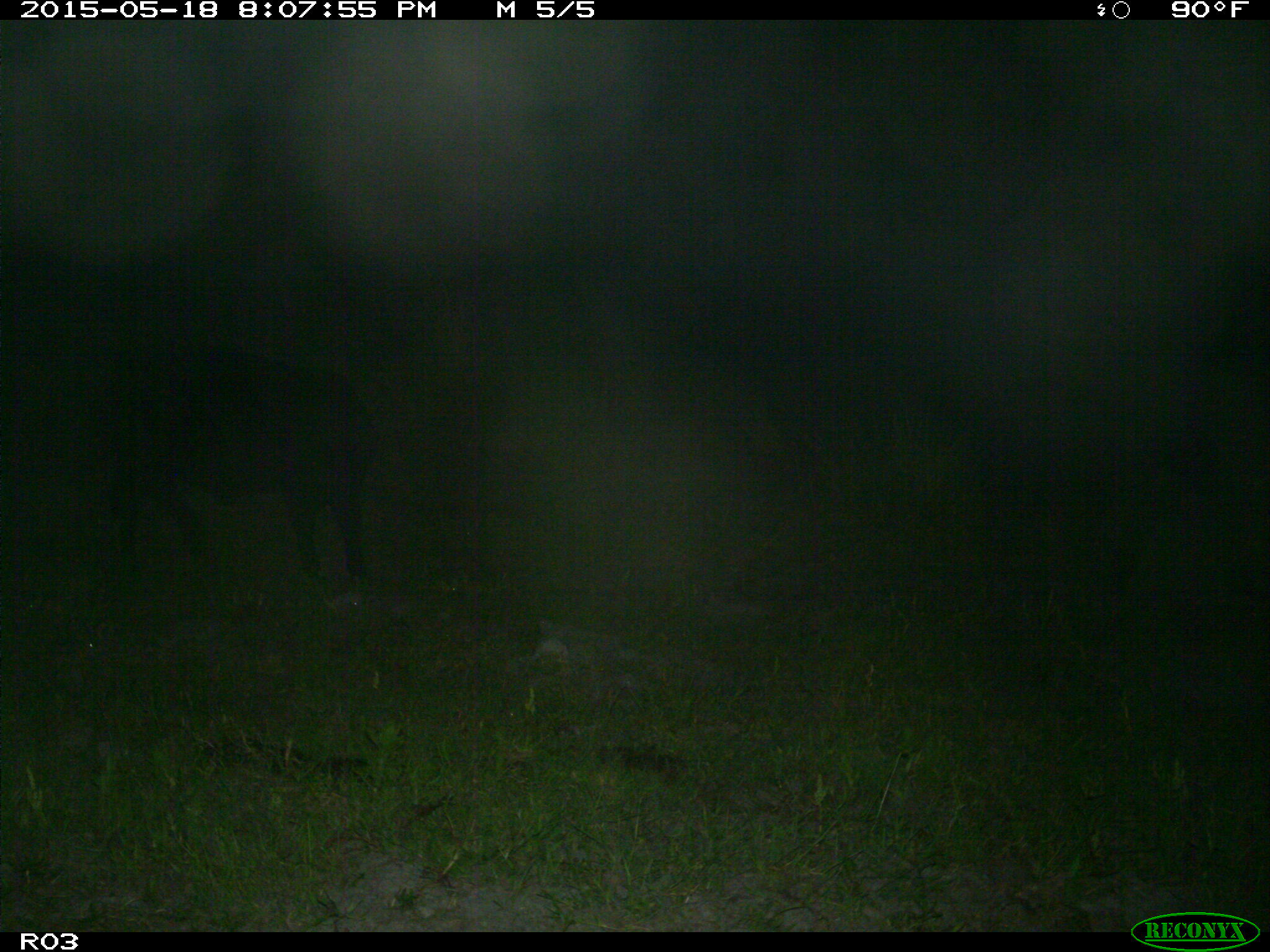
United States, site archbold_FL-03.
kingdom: Animalia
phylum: Chordata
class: Mammalia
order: Artiodactyla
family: Bovidae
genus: Bos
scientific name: Bos taurus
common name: domestic cow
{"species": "Bos taurus (domestic cow)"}